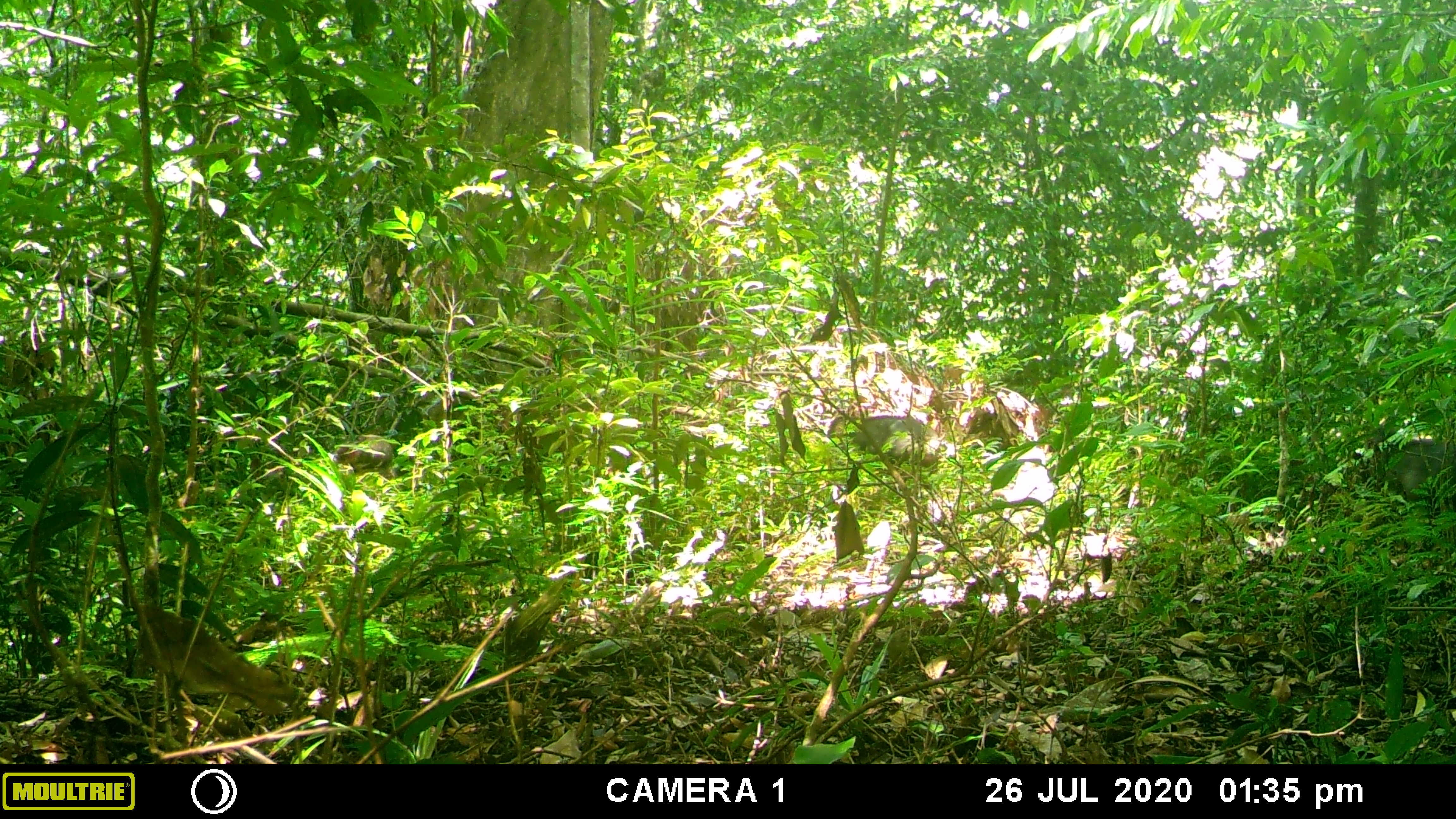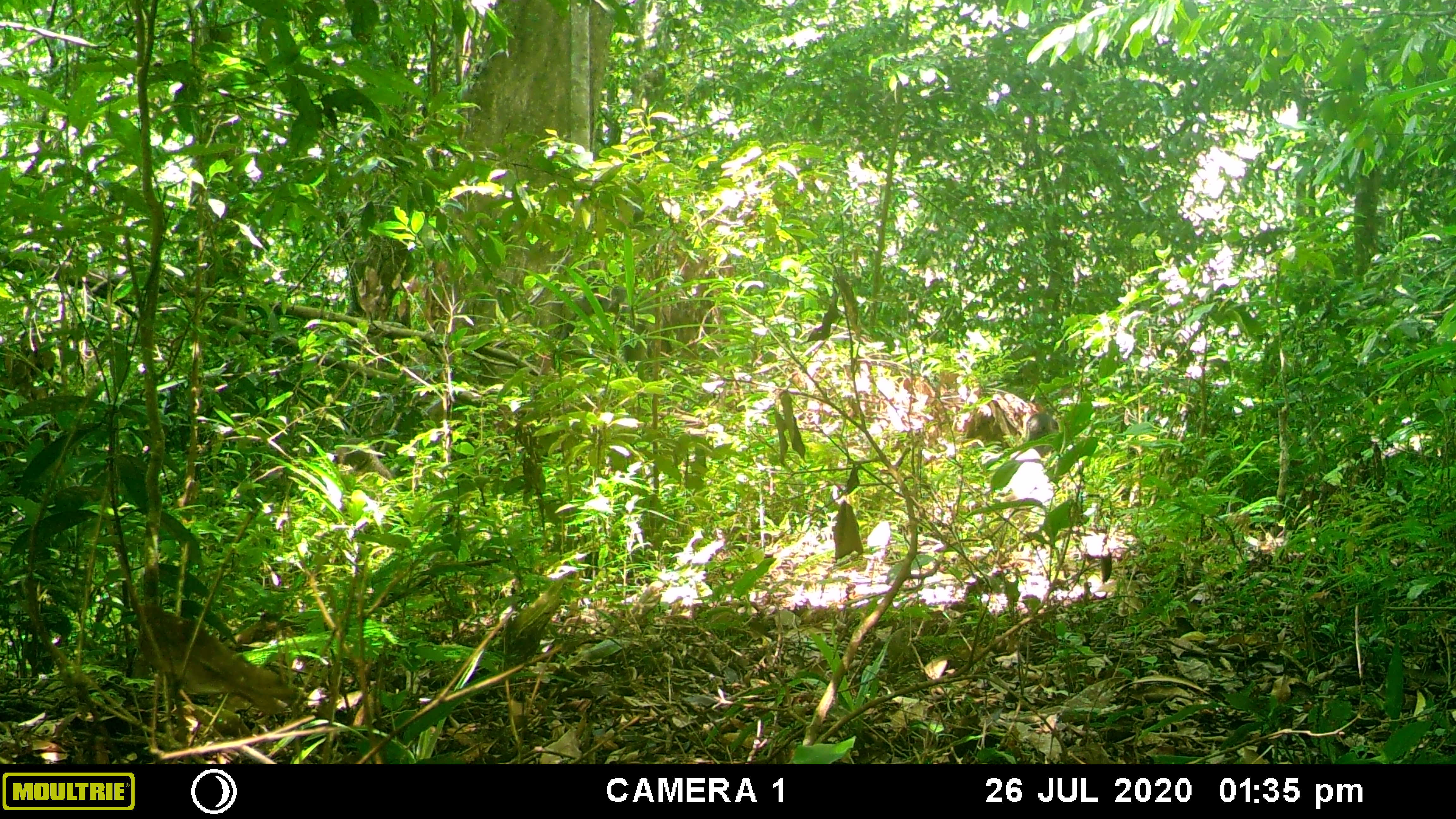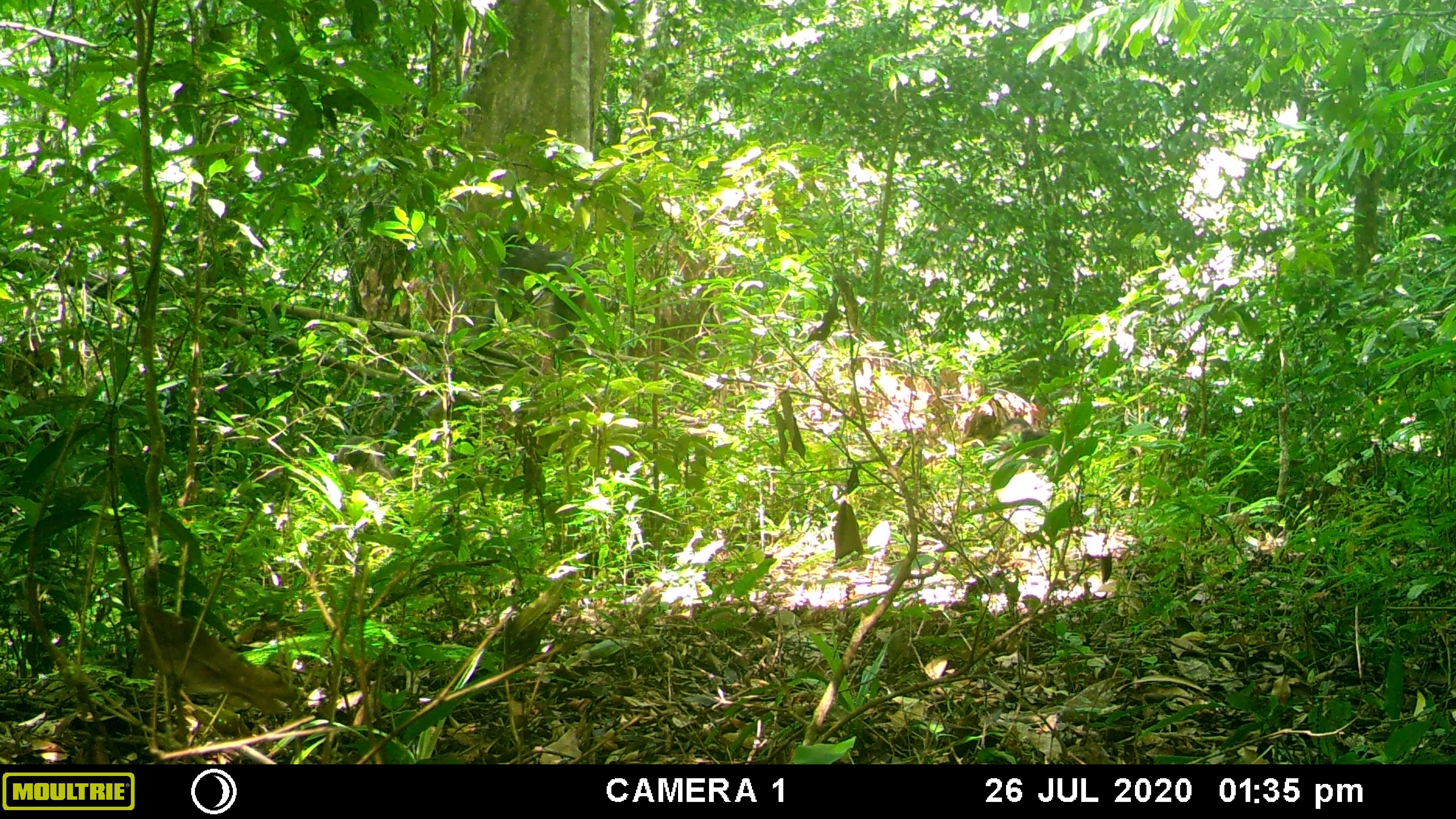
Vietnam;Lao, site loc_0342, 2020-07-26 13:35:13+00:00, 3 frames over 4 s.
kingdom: Animalia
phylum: Chordata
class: Mammalia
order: Primates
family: Cercopithecidae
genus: Macaca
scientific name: Macaca arctoides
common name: stump-tailed macaque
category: stump tailed macaque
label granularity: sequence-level